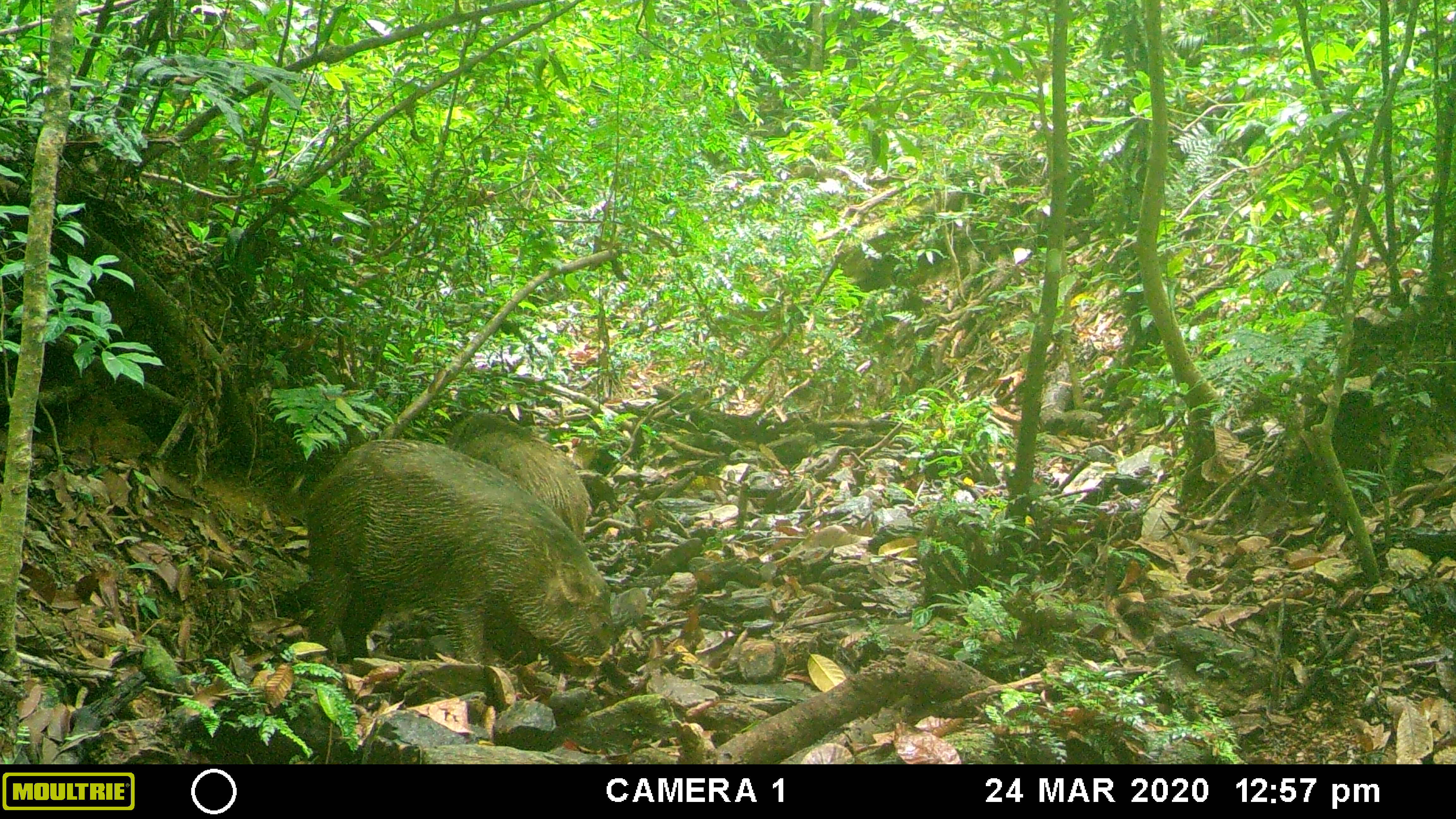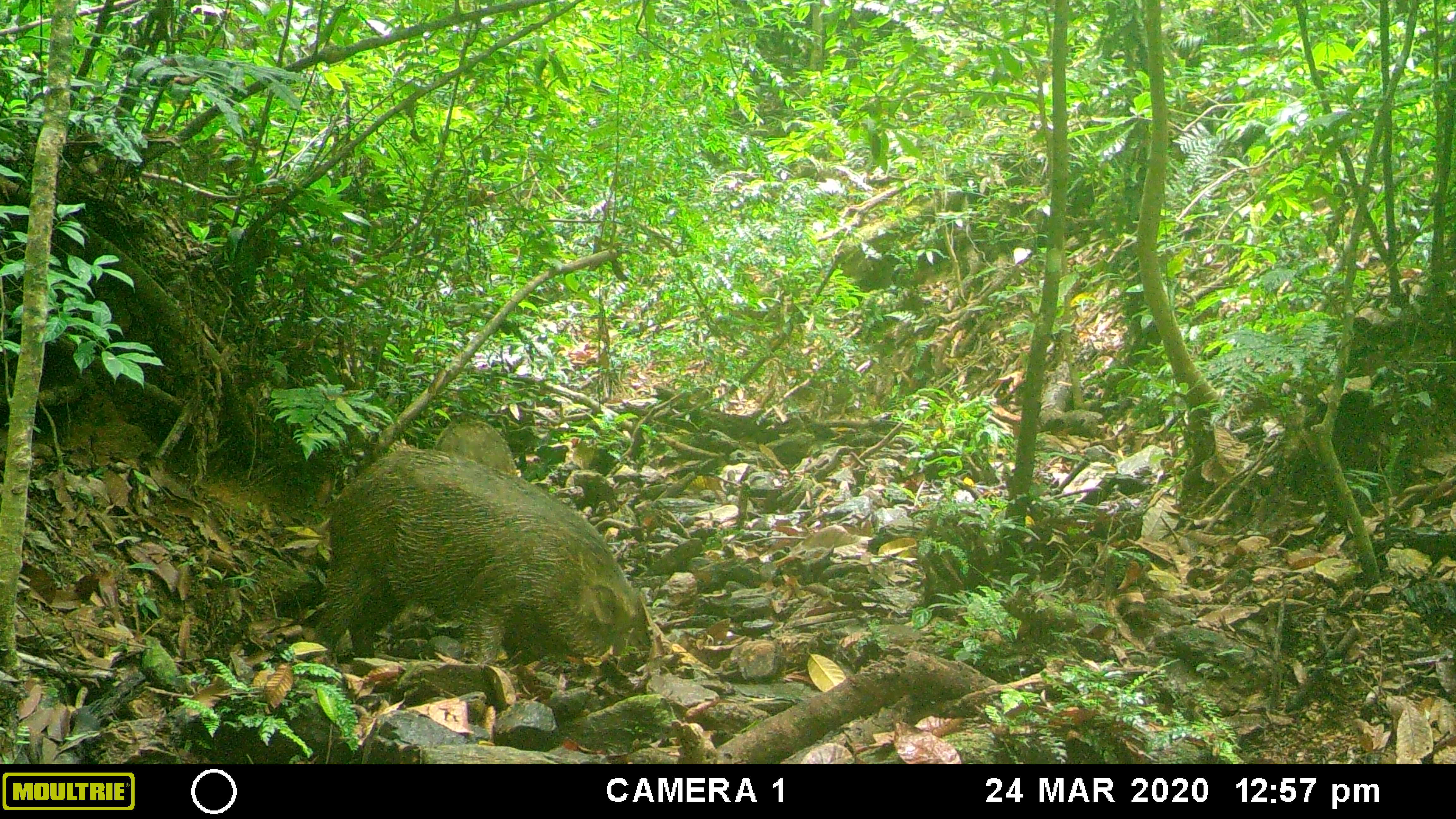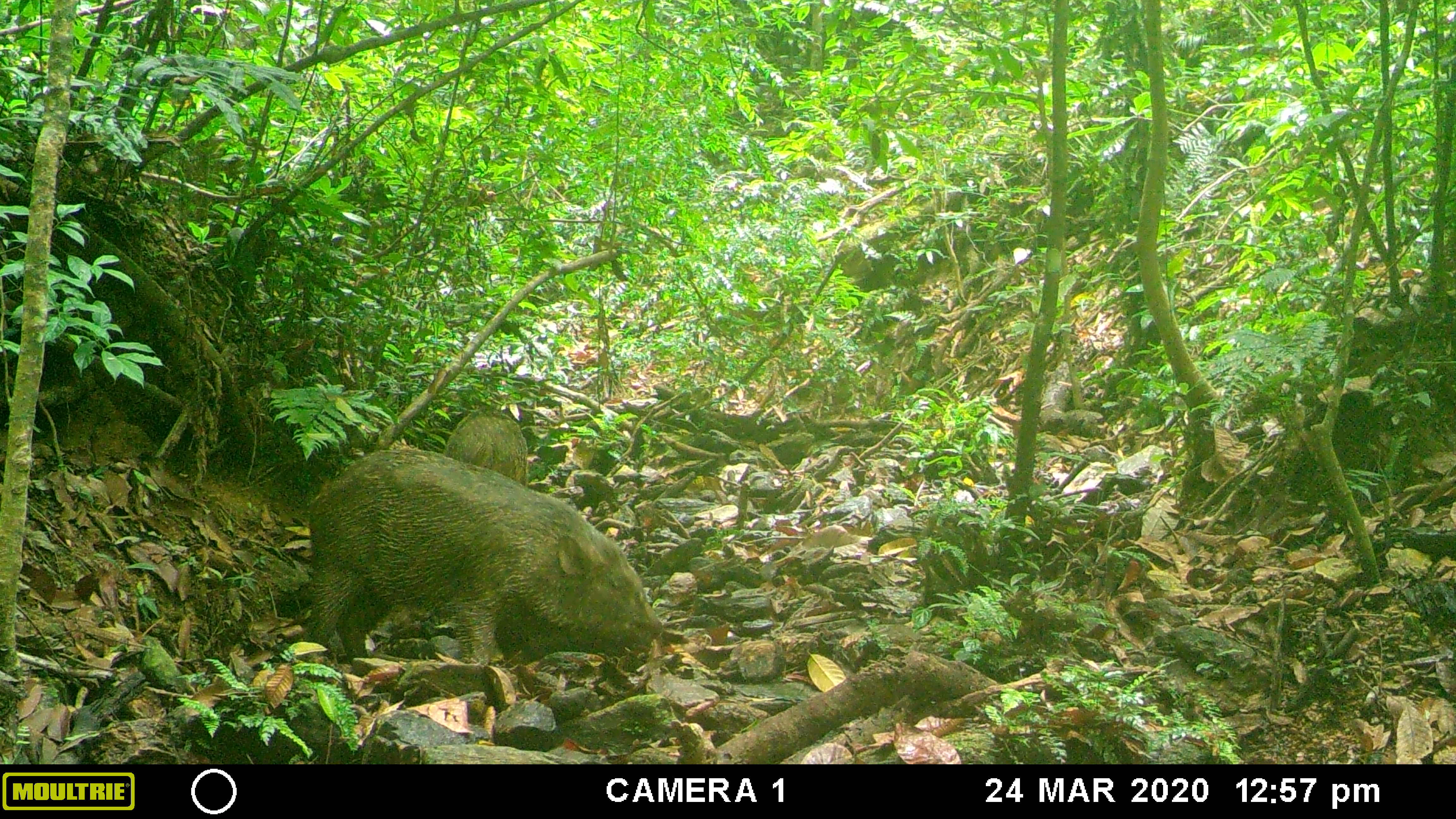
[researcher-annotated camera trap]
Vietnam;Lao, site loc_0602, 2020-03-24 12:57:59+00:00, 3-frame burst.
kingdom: Animalia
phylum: Chordata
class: Mammalia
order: Artiodactyla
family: Suidae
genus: Sus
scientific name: Sus scrofa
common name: eurasian wild pig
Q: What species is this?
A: Eurasian wild pig (Sus scrofa).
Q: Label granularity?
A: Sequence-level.